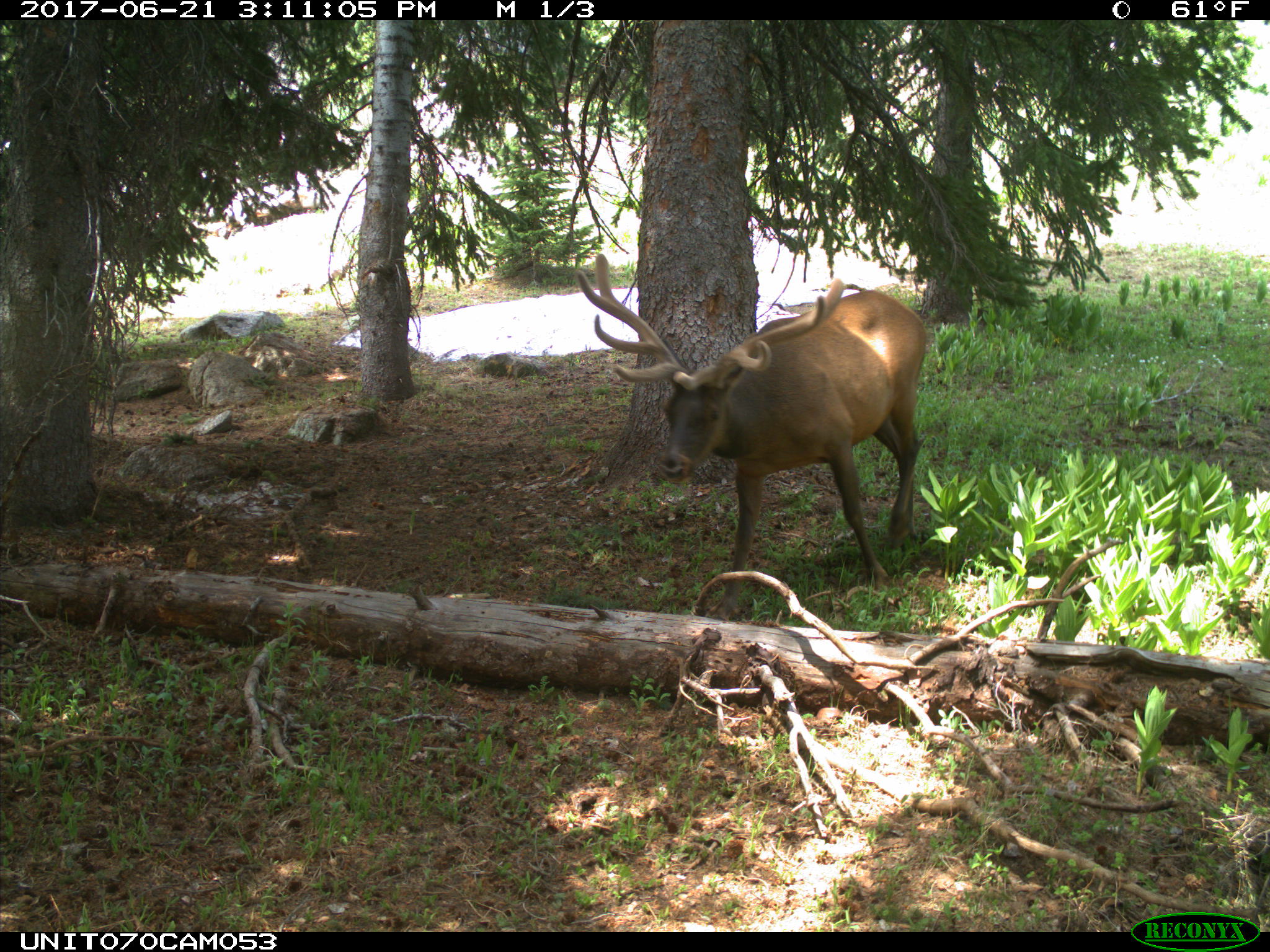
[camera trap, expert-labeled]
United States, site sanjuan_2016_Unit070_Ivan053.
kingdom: Animalia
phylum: Chordata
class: Mammalia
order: Artiodactyla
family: Cervidae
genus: Cervus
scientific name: Cervus elaphus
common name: red deer